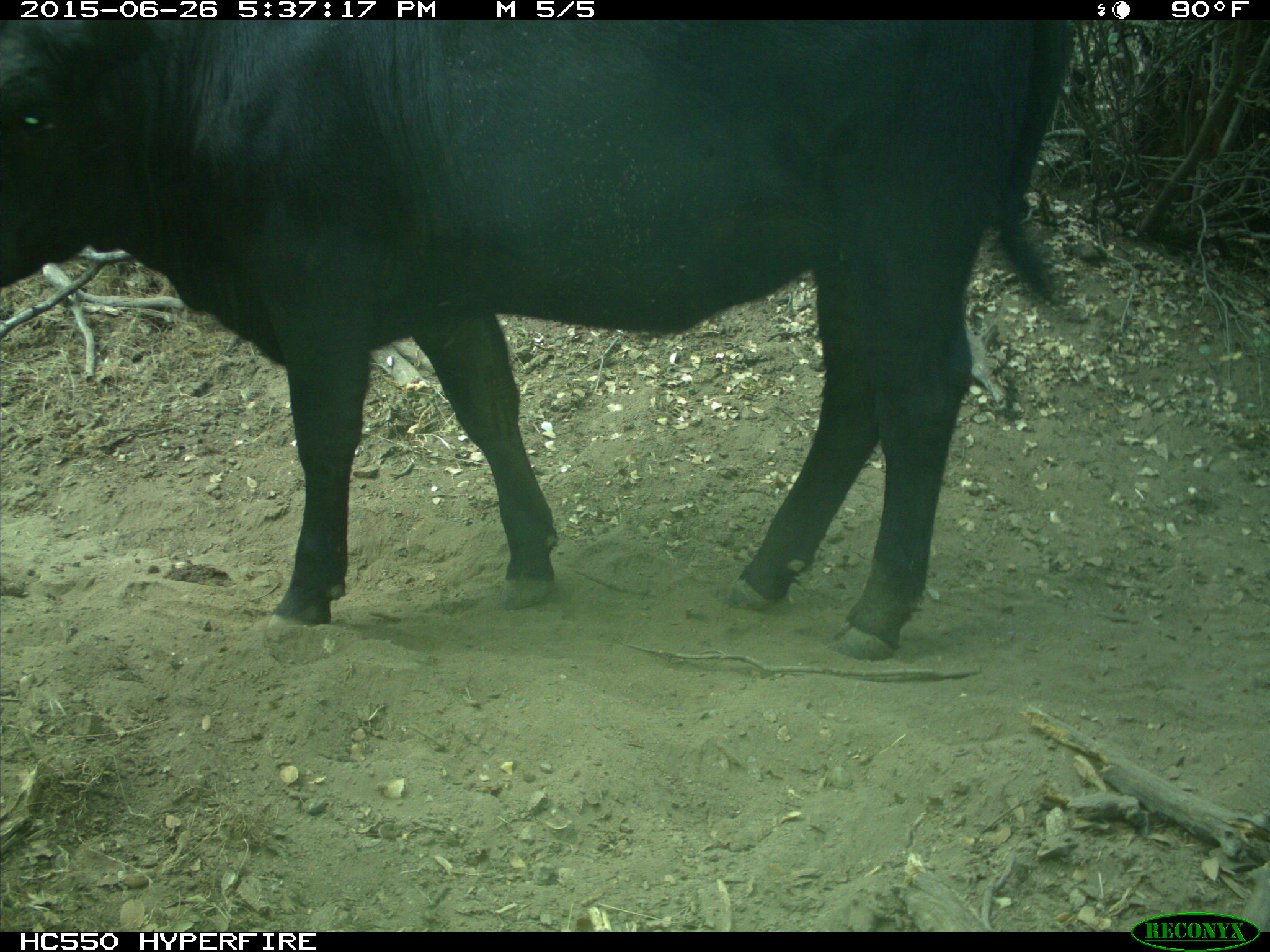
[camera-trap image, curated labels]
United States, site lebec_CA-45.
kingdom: Animalia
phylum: Chordata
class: Mammalia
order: Artiodactyla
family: Bovidae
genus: Bos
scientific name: Bos taurus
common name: domestic cow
Bos taurus (domestic cow).